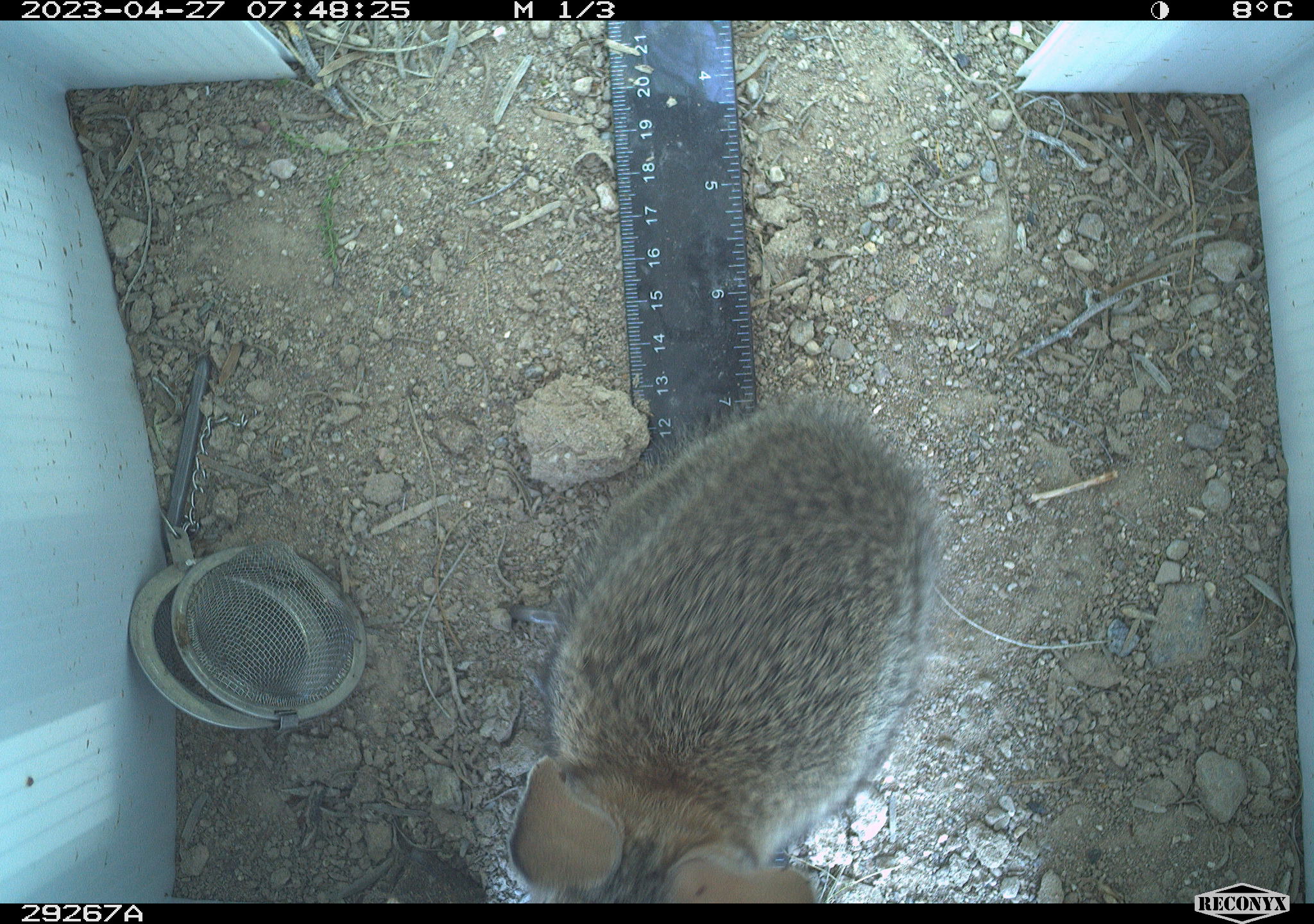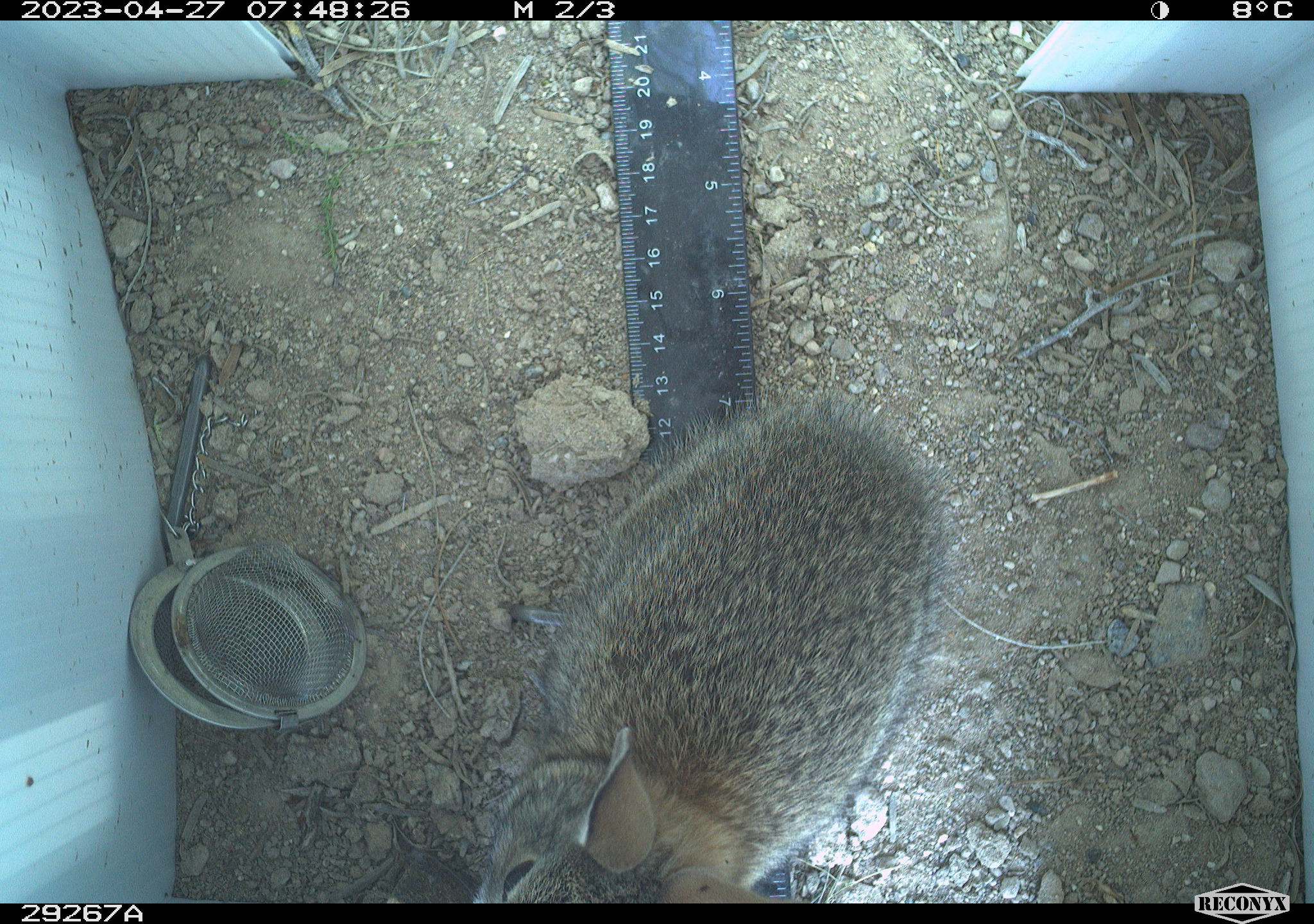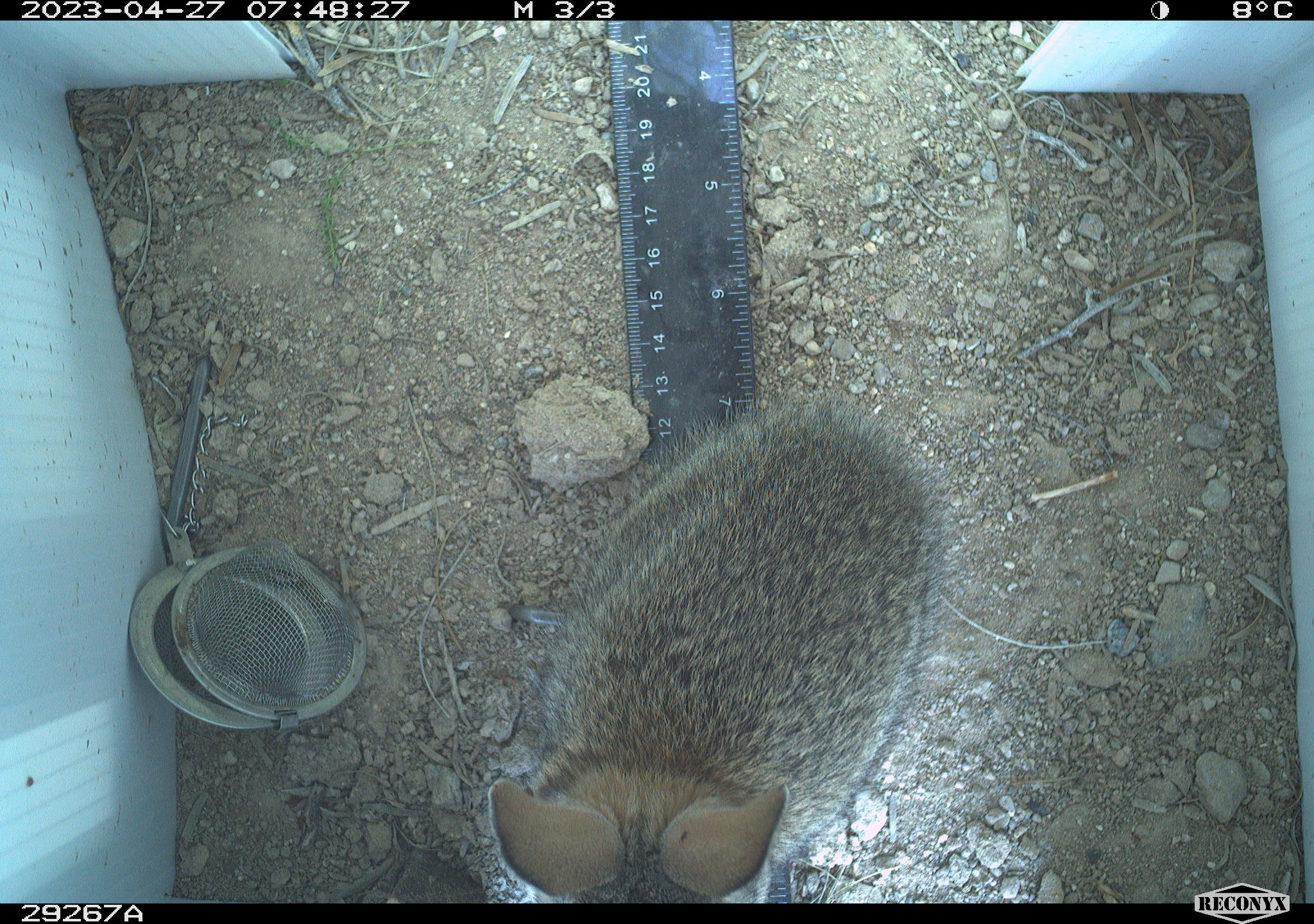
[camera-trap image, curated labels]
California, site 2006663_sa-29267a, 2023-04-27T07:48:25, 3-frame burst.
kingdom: Animalia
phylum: Chordata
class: Mammalia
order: Lagomorpha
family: Leporidae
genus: Sylvilagus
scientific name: Sylvilagus audubonii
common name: desert cottontail